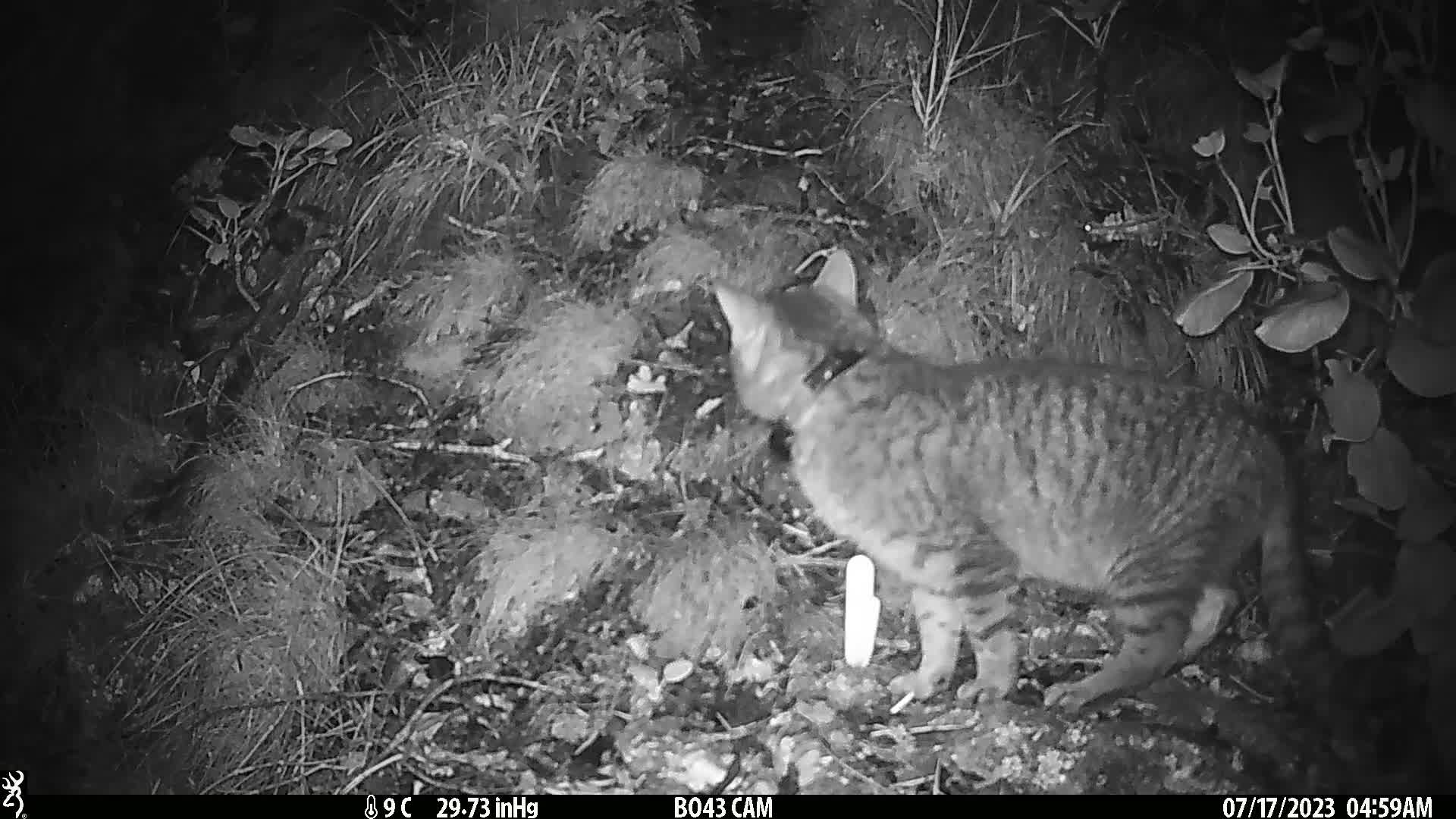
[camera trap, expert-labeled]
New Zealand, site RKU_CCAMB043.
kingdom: Animalia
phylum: Chordata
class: Mammalia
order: Carnivora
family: Felidae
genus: Felis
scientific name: Felis catus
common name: domestic cat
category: cat